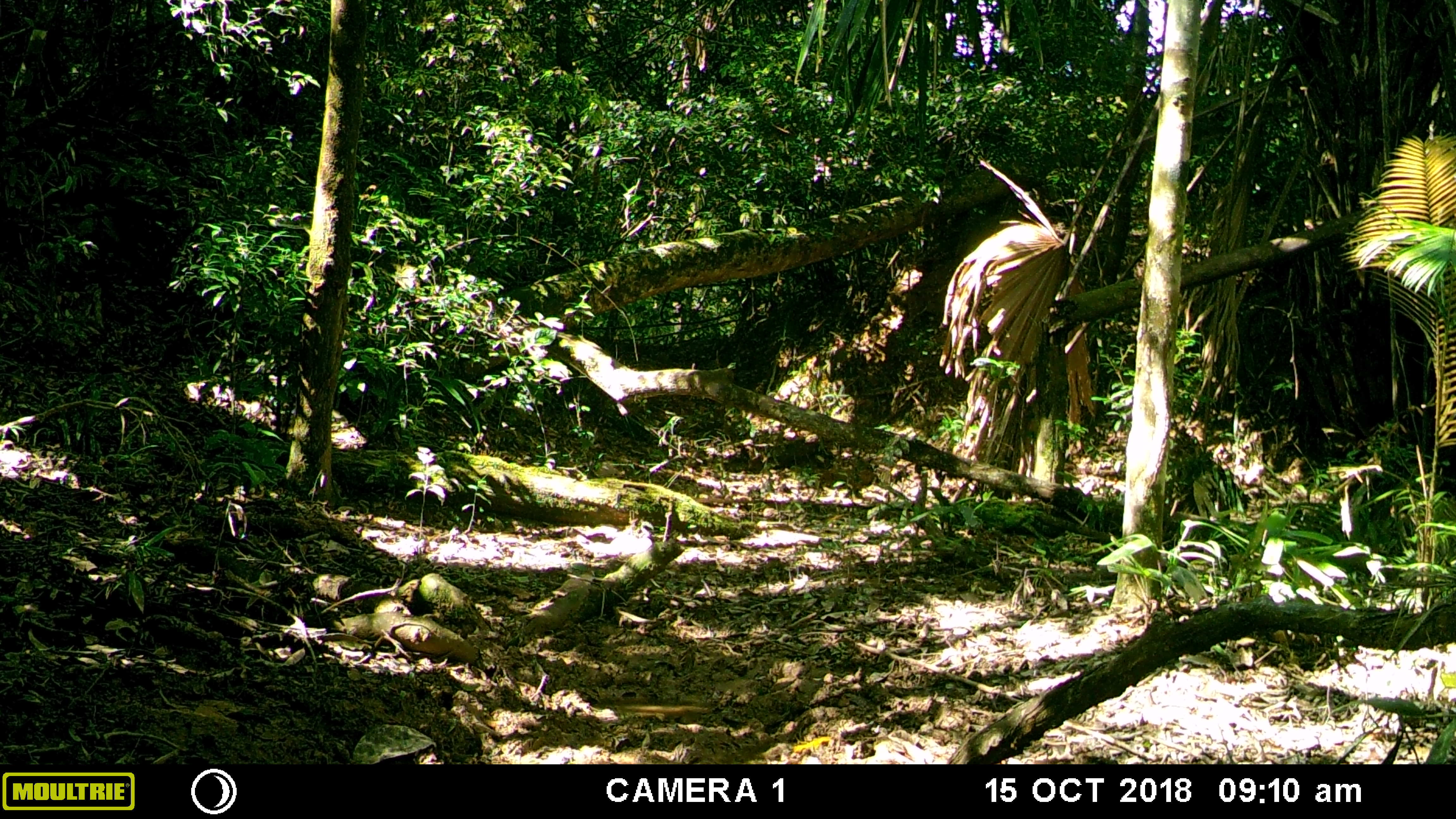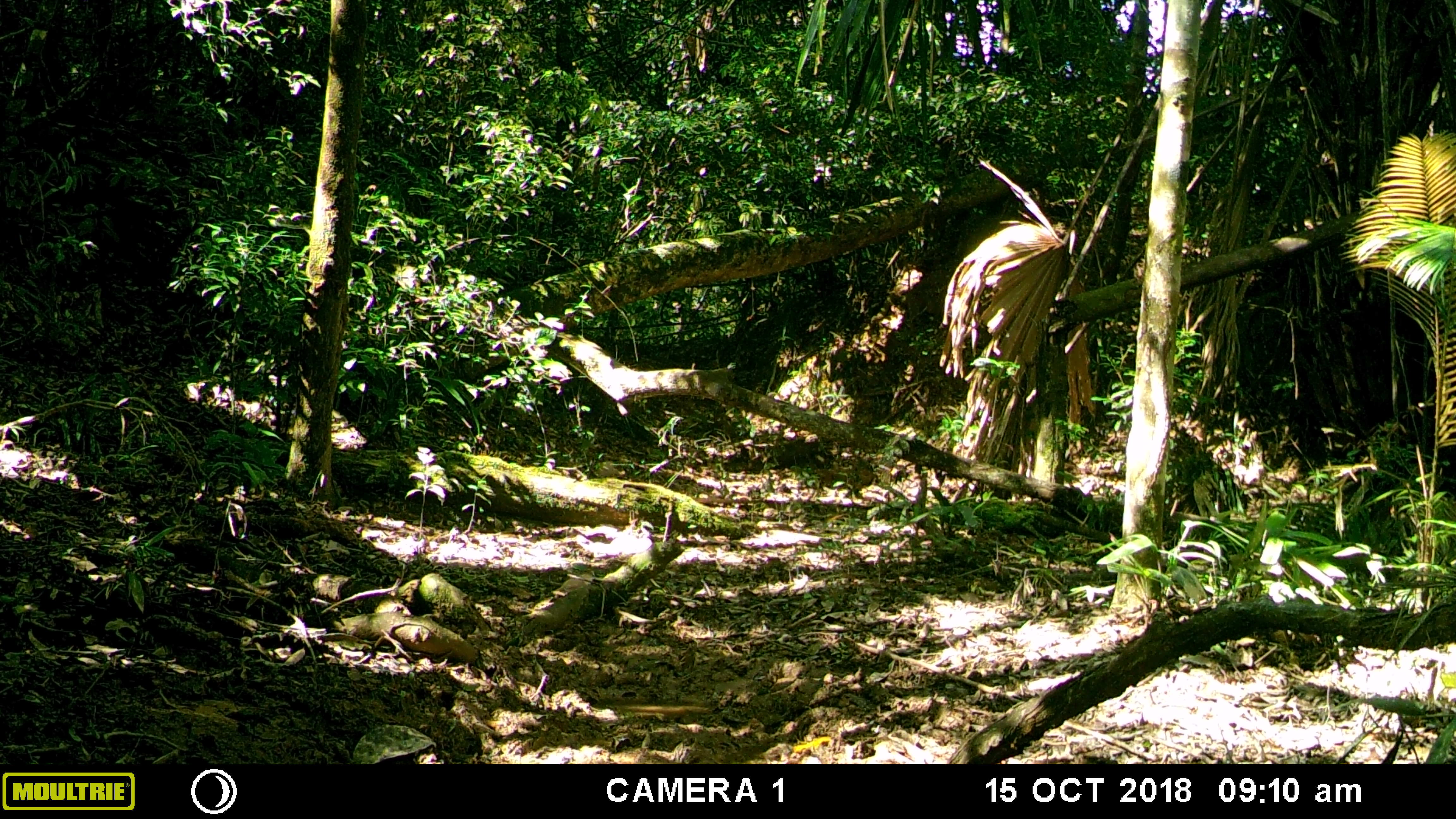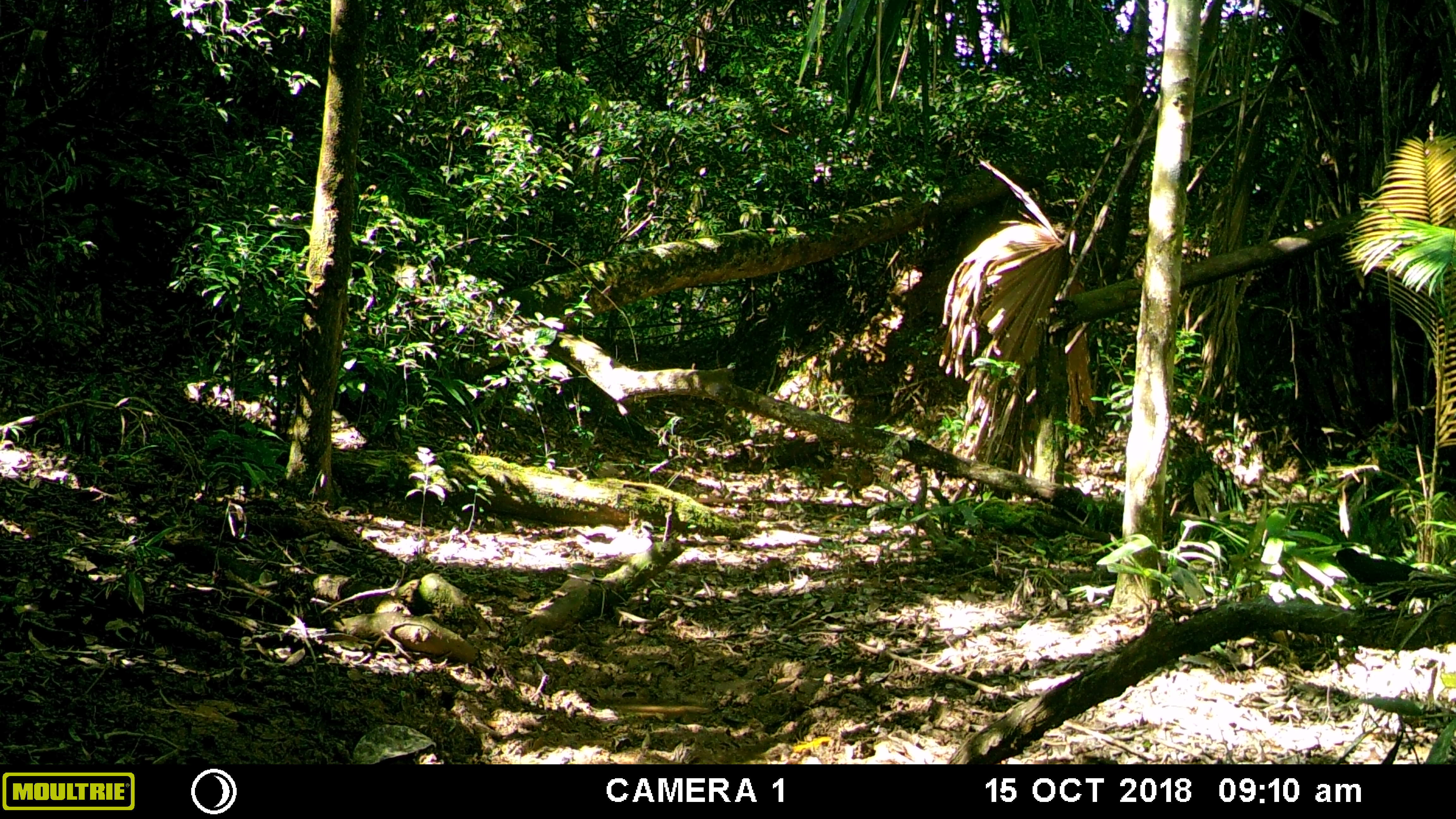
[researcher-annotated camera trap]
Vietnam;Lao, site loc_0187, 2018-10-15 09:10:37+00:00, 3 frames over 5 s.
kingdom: Animalia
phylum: Chordata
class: Aves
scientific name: Aves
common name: bird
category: unidentified bird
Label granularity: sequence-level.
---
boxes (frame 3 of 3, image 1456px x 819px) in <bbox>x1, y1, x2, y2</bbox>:
unidentified bird: <bbox>1331, 548, 1449, 611</bbox>